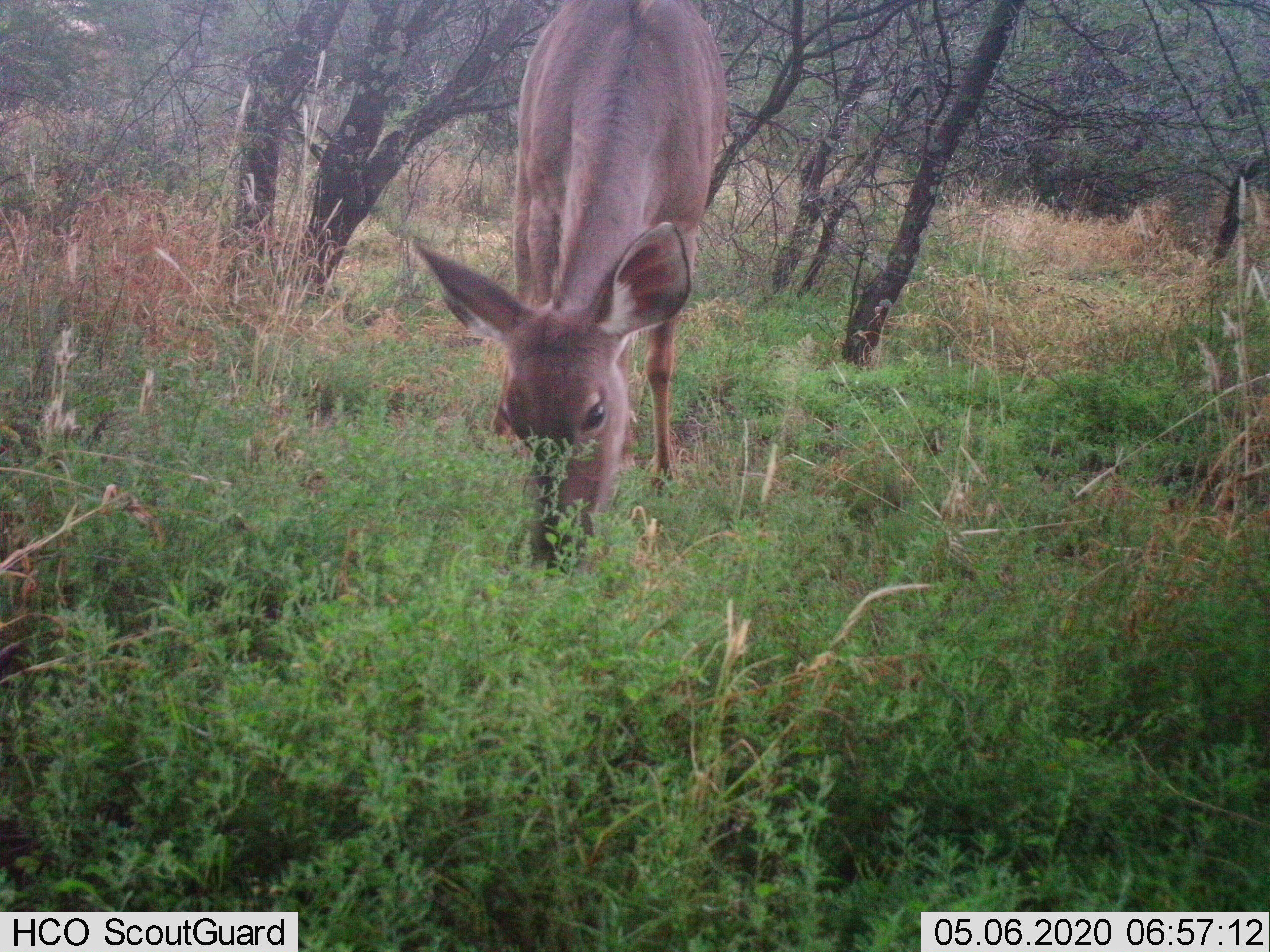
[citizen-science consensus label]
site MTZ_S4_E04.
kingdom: Animalia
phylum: Chordata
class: Mammalia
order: Artiodactyla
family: Bovidae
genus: Tragelaphus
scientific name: Tragelaphus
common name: kudu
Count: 1.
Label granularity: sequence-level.